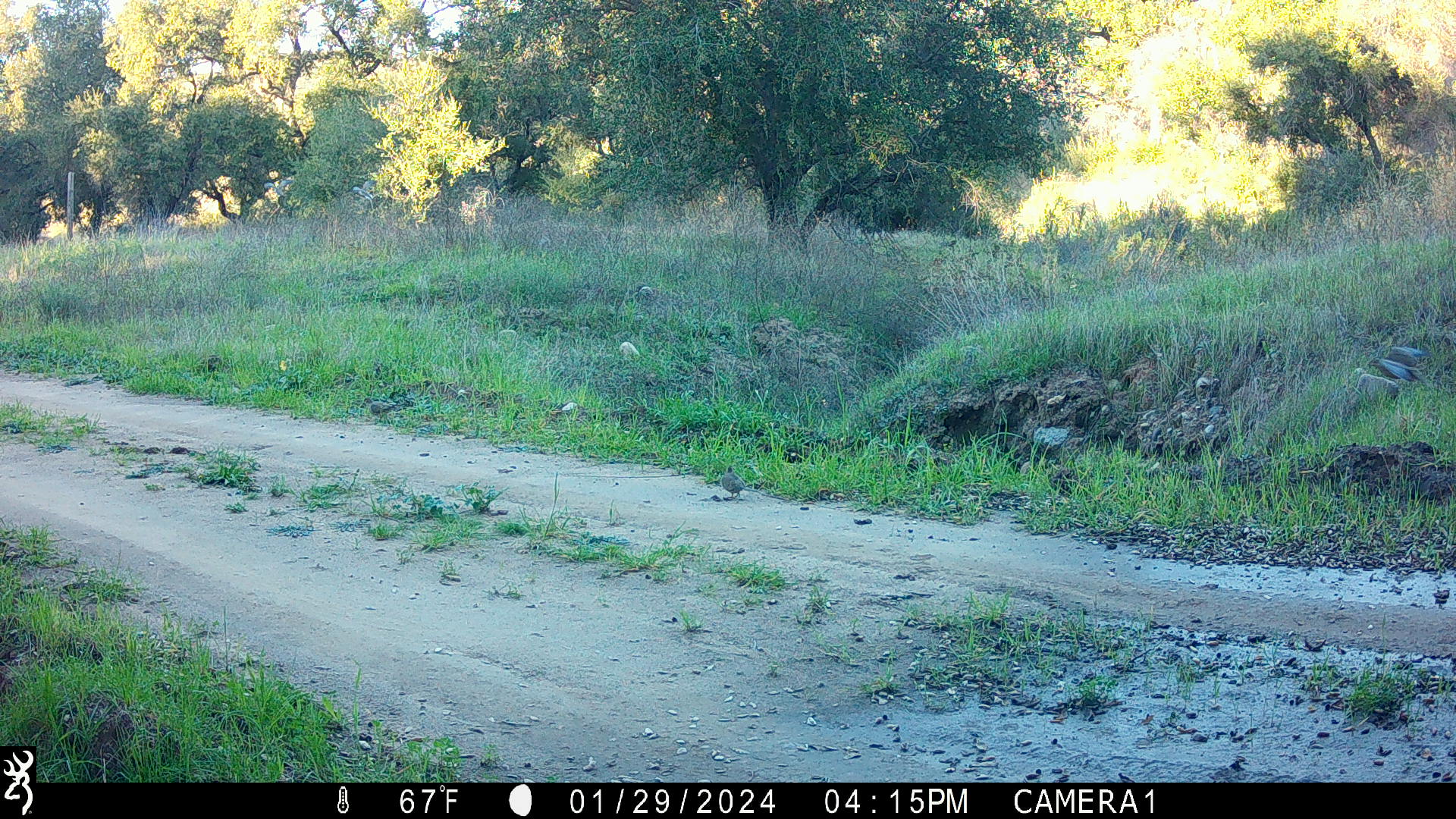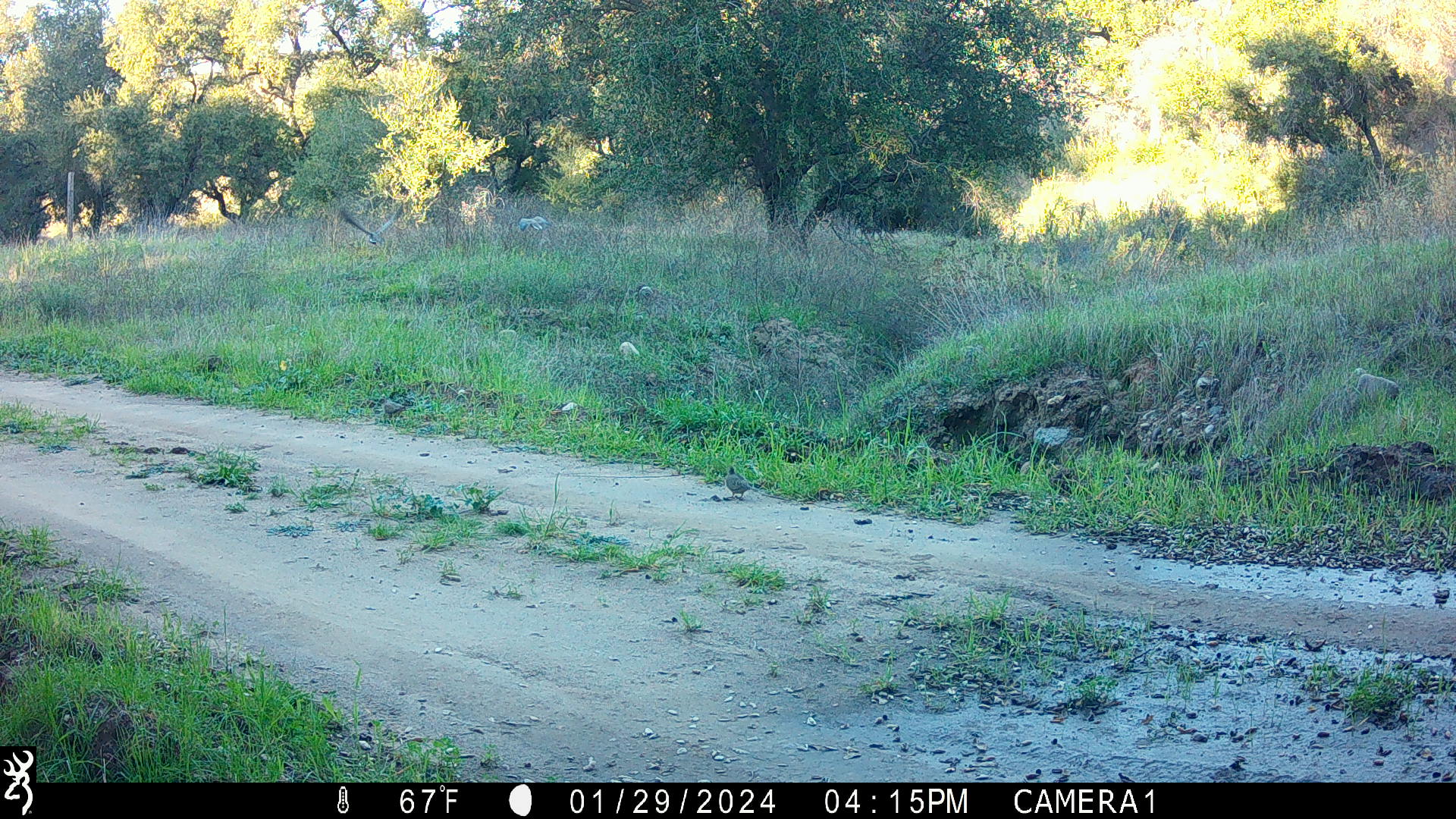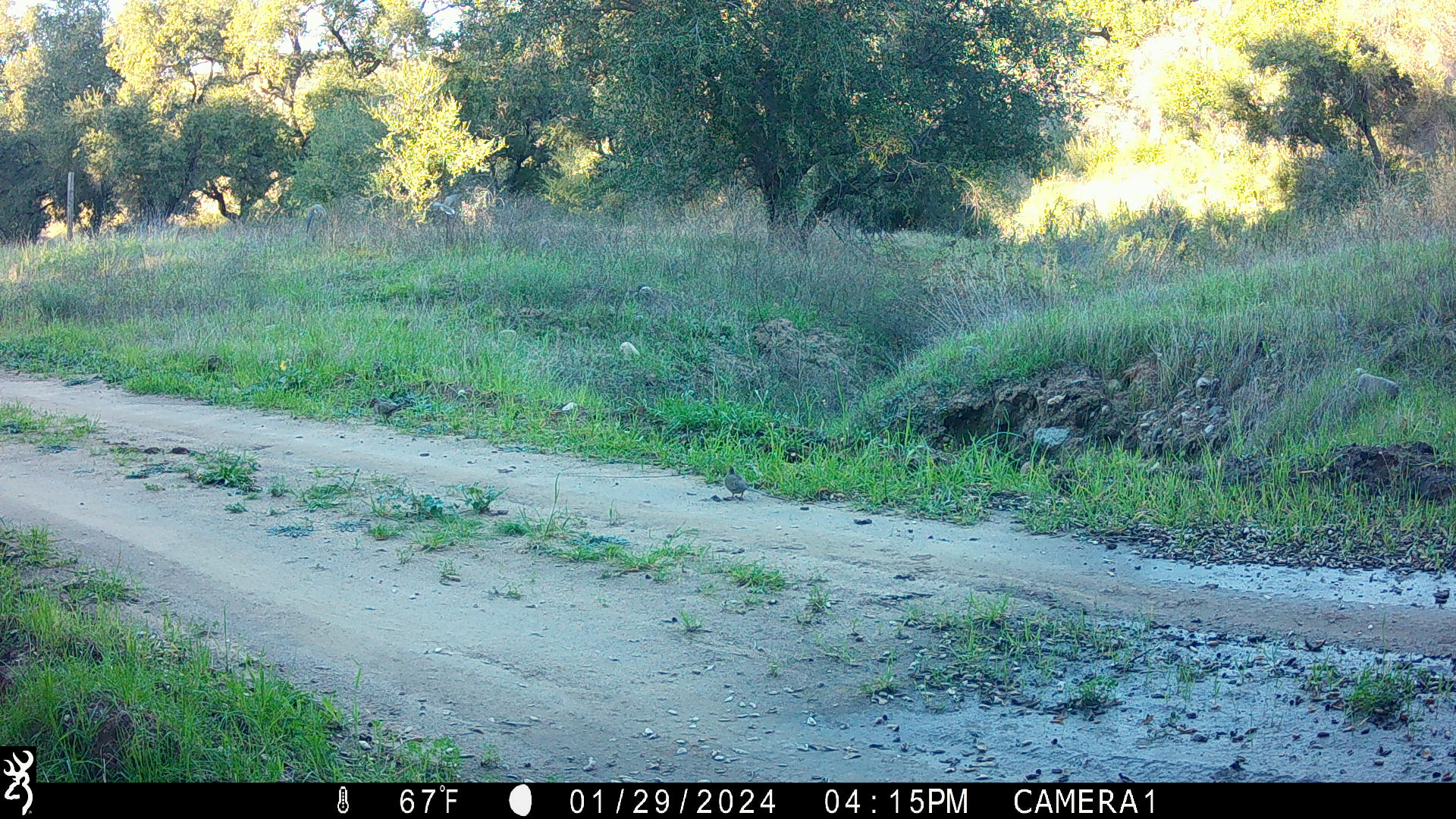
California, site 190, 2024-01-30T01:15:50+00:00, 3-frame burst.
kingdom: Animalia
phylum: Chordata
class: Aves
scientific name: Aves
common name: bird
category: unknown bird